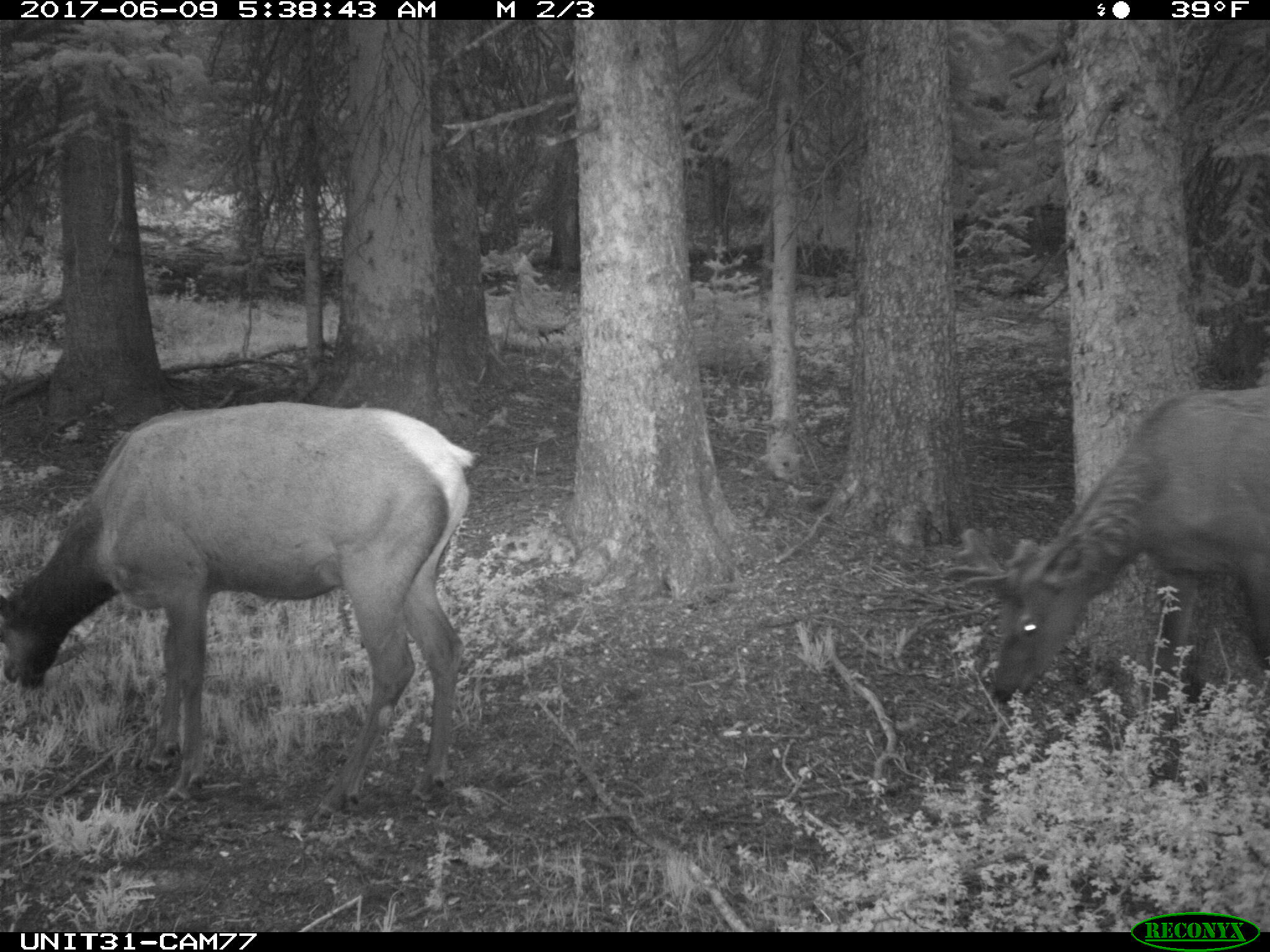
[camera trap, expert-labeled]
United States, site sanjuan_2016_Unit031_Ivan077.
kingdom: Animalia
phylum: Chordata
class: Mammalia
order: Artiodactyla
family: Cervidae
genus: Cervus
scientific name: Cervus elaphus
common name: red deer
Cervus elaphus (red deer).